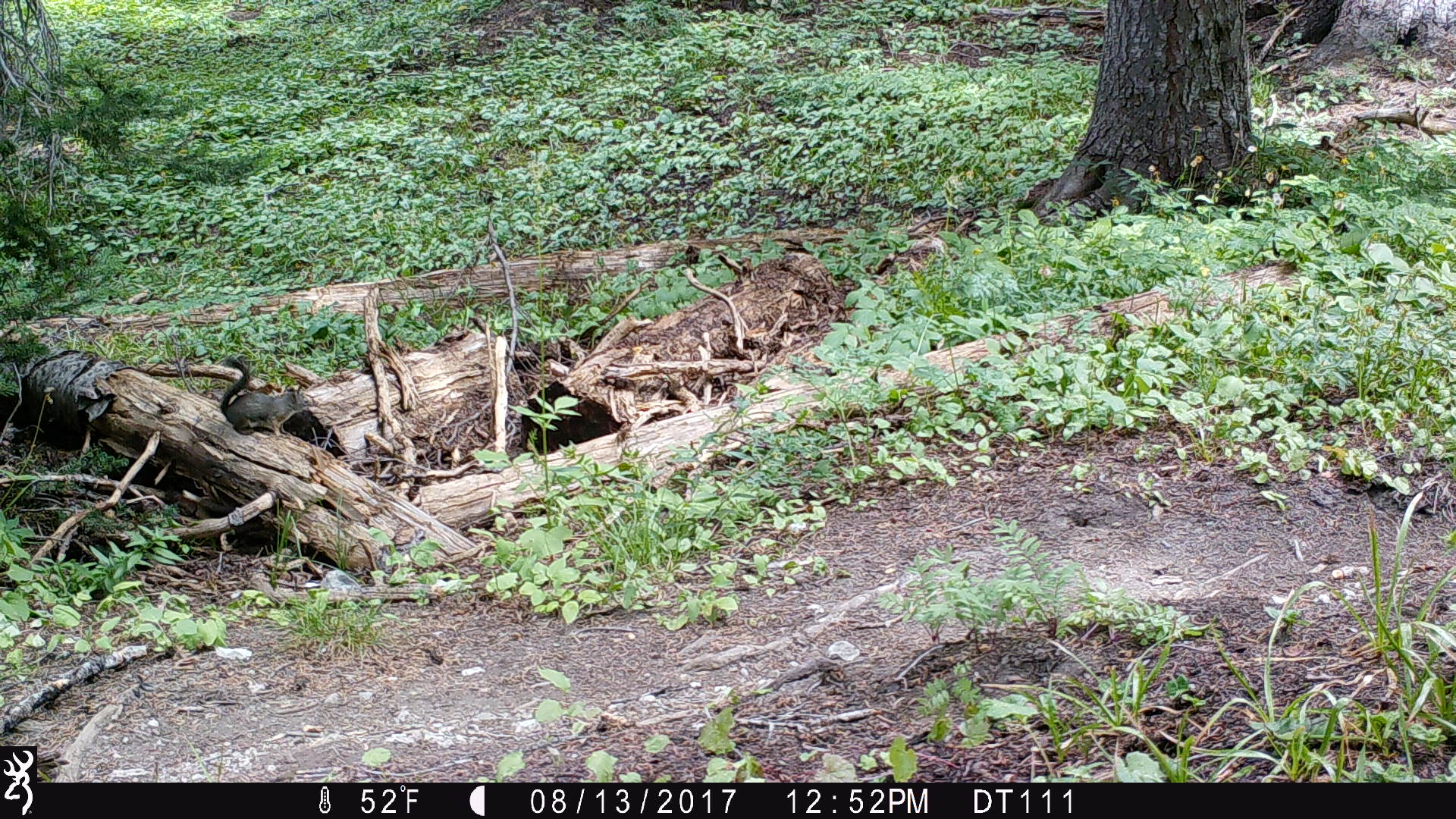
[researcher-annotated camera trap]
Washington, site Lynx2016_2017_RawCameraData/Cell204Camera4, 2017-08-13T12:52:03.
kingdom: Animalia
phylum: Chordata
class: Mammalia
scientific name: Mammalia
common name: small mammal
Small mammal (Mammalia). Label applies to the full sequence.